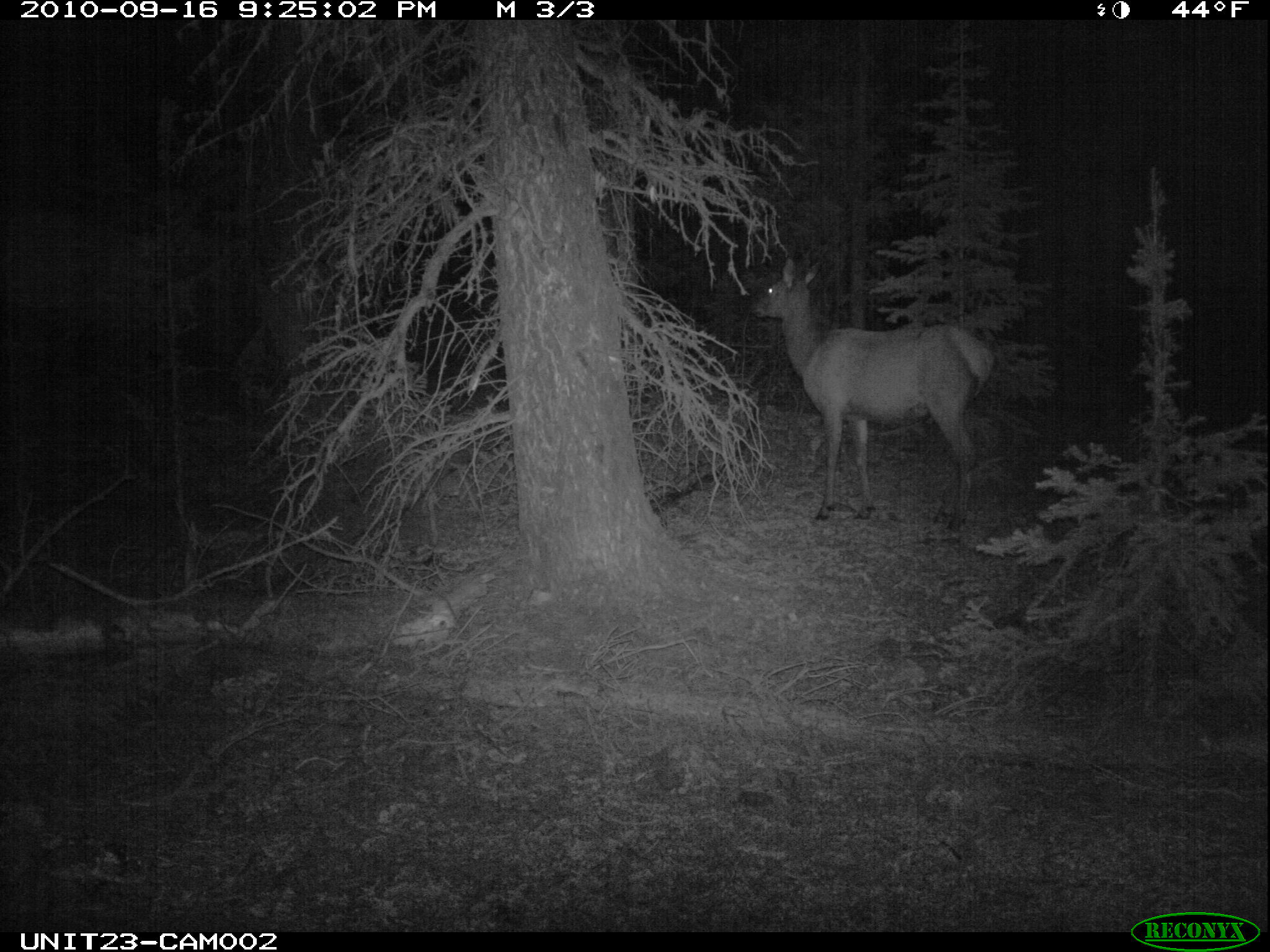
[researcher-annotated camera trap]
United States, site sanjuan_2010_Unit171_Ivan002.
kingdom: Animalia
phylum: Chordata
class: Mammalia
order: Artiodactyla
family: Cervidae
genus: Cervus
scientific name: Cervus elaphus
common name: red deer